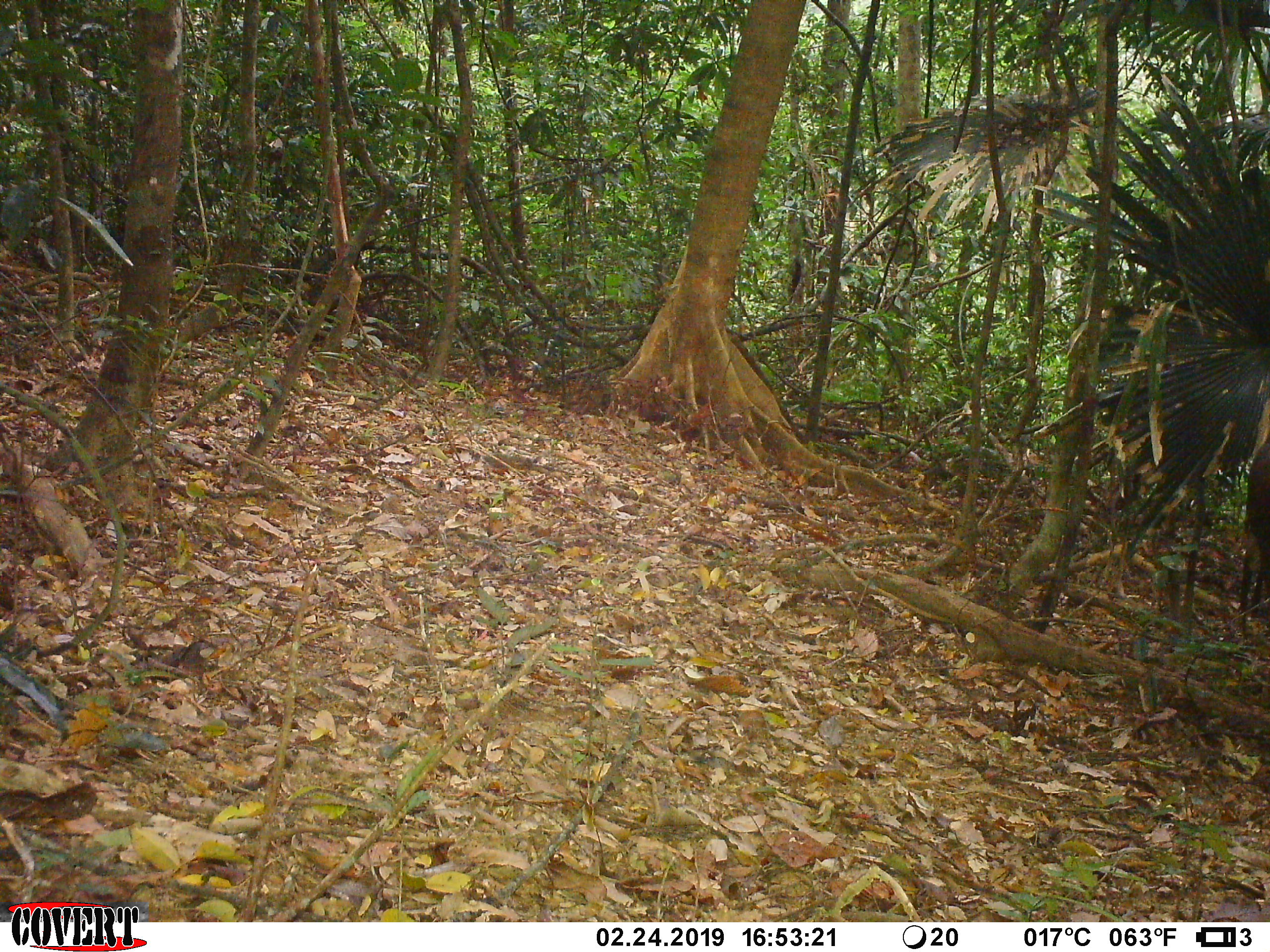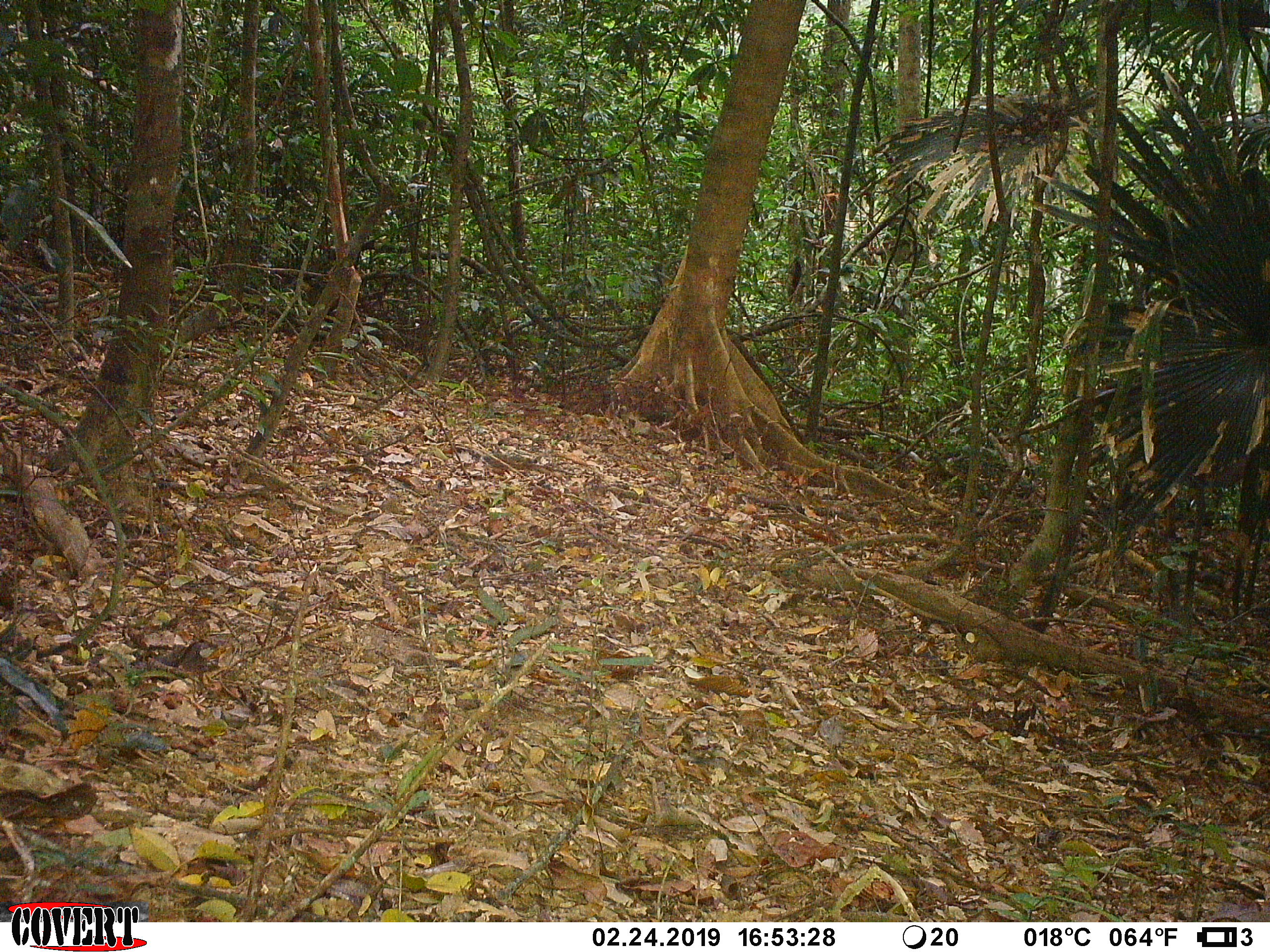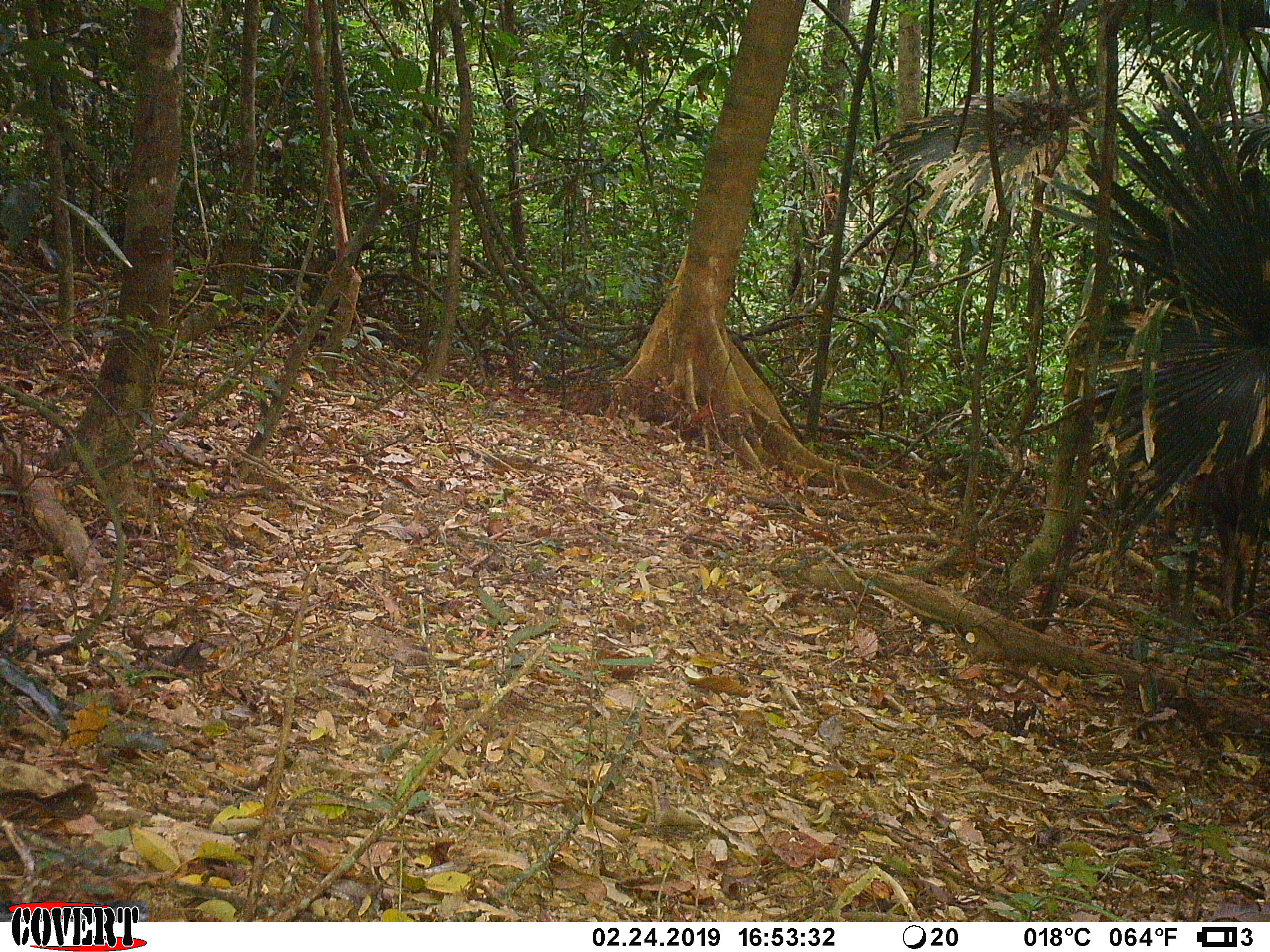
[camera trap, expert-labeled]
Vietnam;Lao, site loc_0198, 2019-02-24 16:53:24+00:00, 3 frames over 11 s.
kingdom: Animalia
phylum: Chordata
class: Mammalia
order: Artiodactyla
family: Cervidae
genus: Muntiacus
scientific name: Muntiacus vuquangensis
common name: large-antlered muntjac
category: large antlered muntjac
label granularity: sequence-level